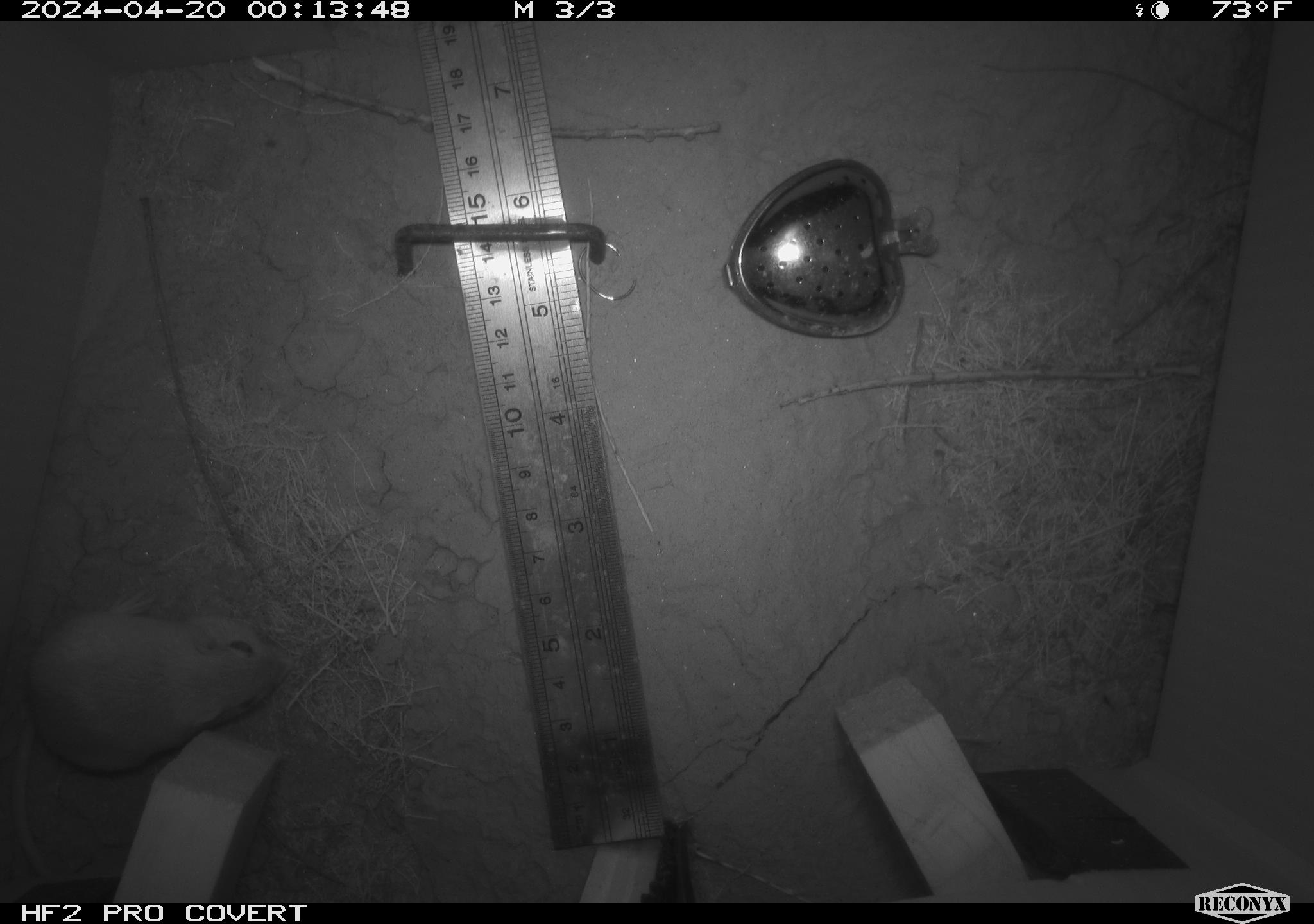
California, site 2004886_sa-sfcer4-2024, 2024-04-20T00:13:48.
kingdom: Animalia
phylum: Chordata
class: Mammalia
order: Rodentia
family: Heteromyidae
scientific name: Heteromyidae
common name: kangaroo rats and pocket mice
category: heteromyidae family